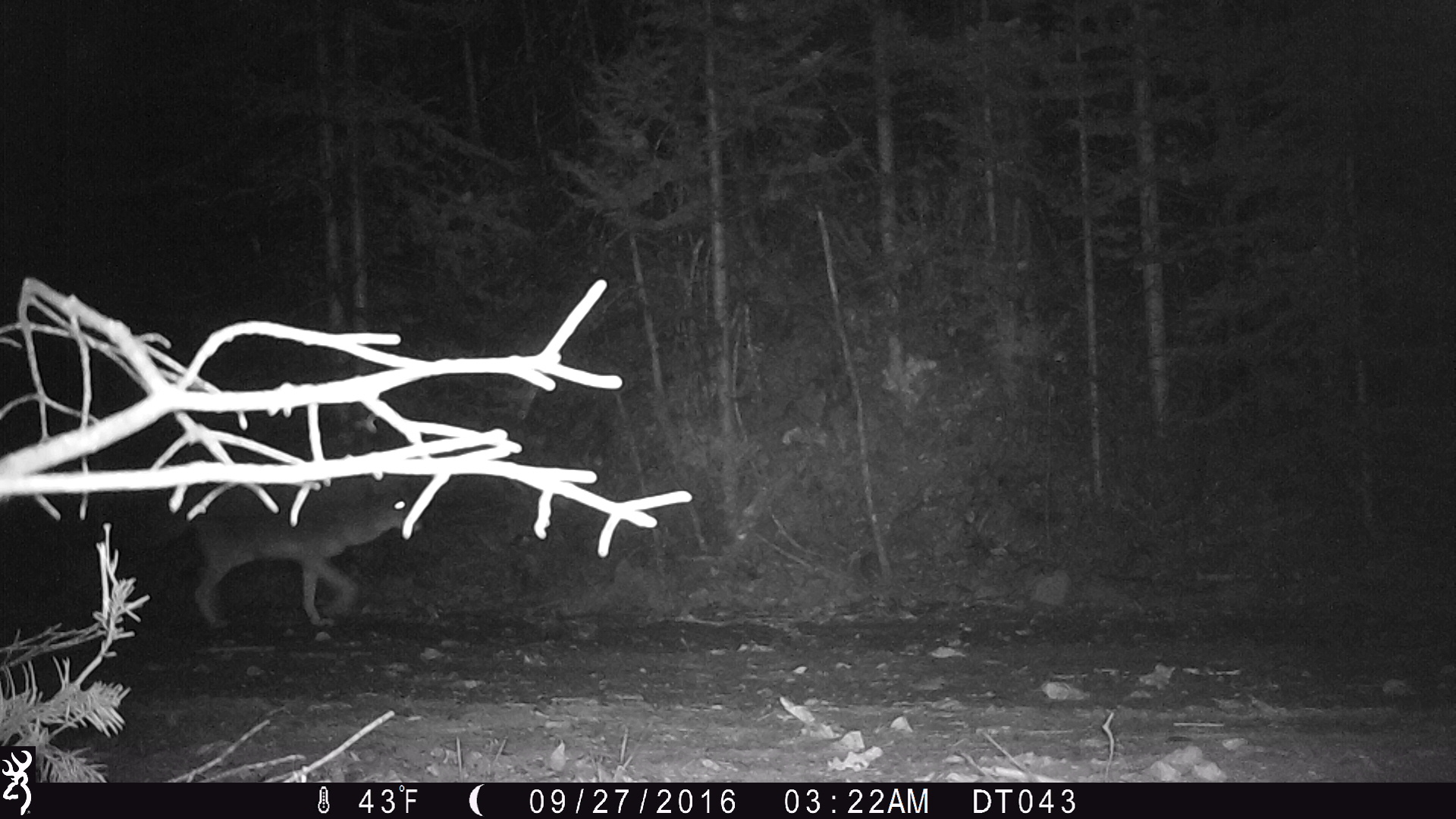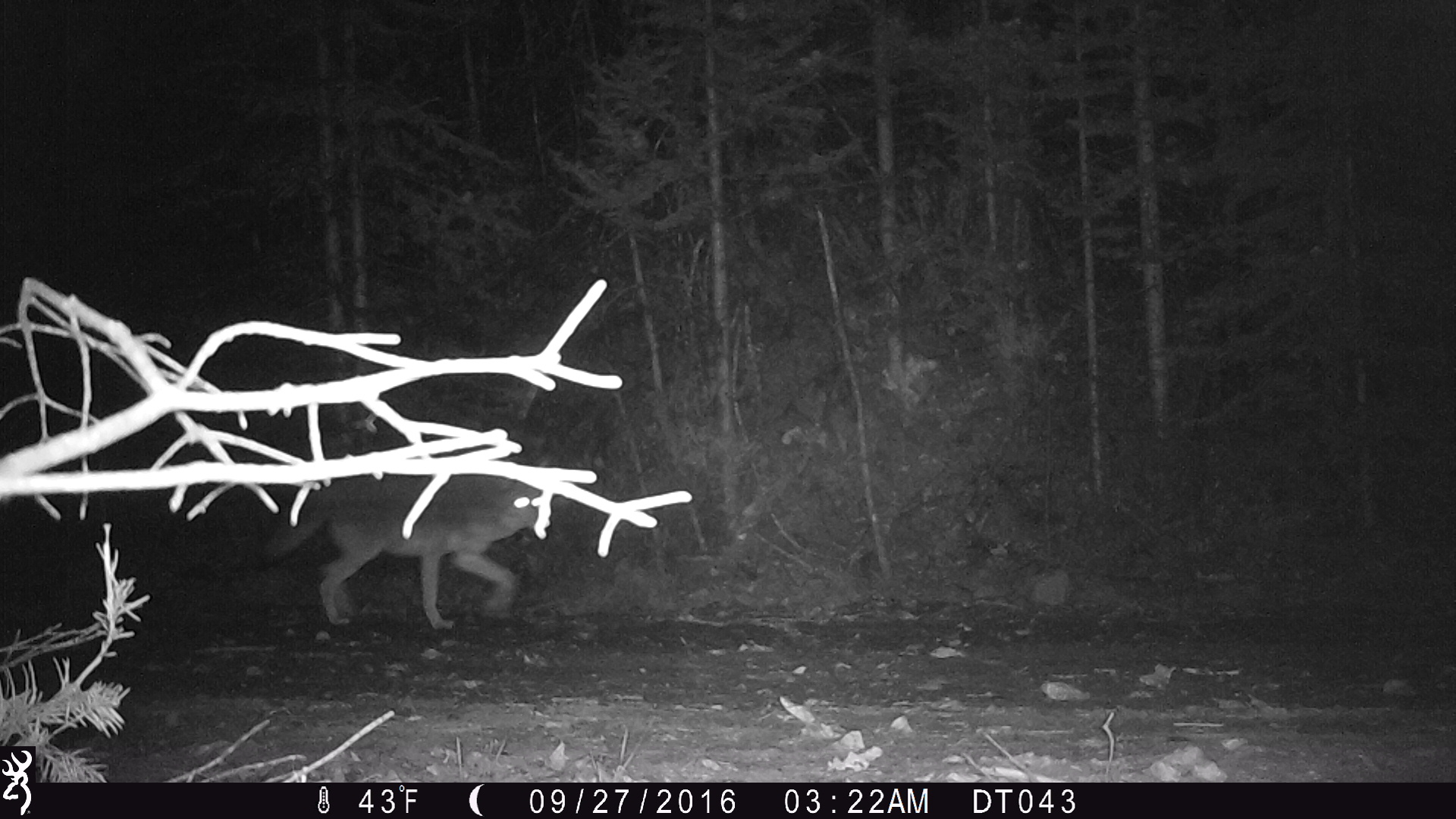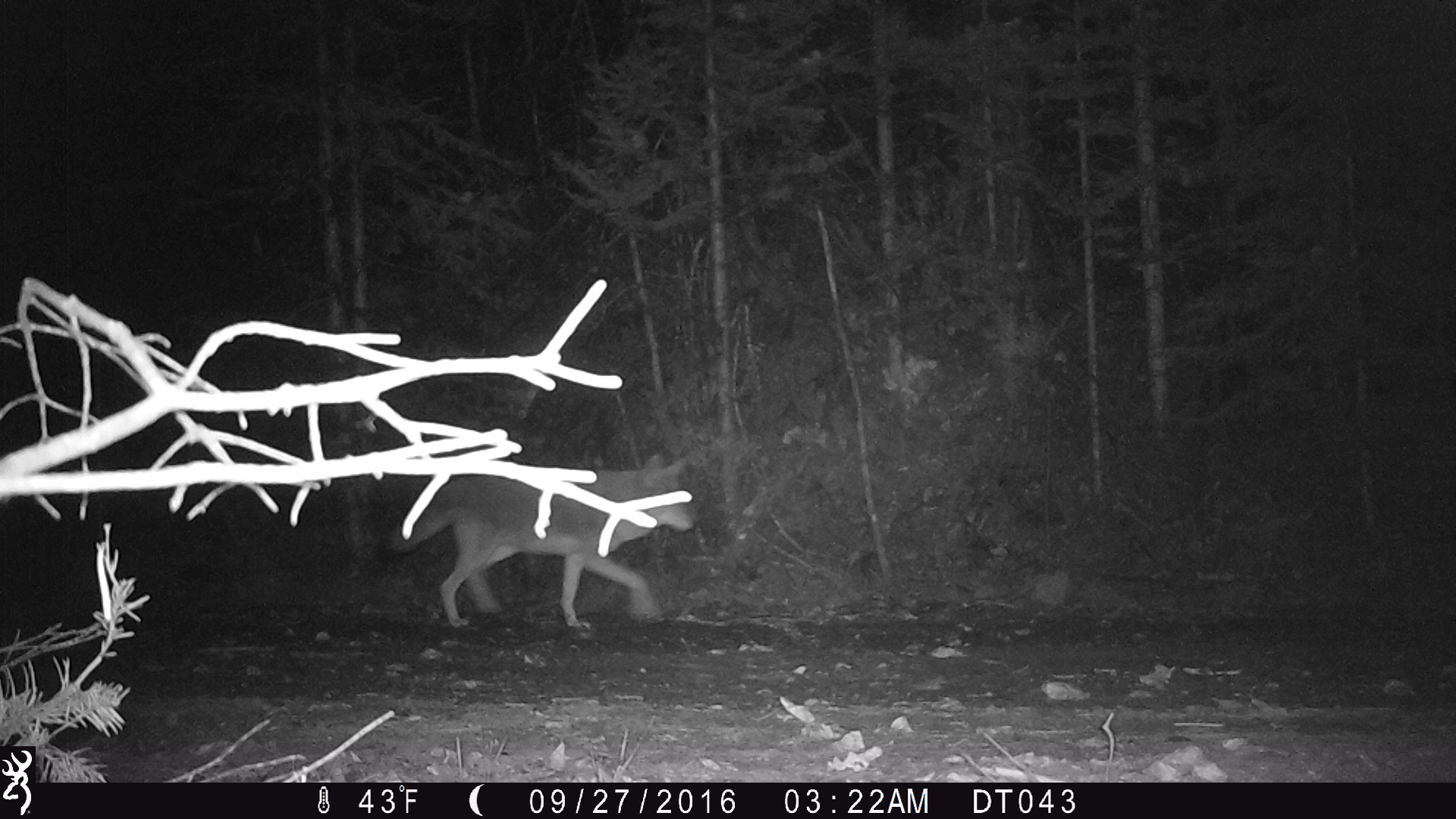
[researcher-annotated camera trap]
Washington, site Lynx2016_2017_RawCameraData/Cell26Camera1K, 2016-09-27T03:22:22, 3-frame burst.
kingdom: Animalia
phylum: Chordata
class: Mammalia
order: Carnivora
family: Canidae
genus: Canis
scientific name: Canis latrans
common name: coyote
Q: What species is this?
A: Canis latrans (coyote).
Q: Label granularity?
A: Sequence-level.